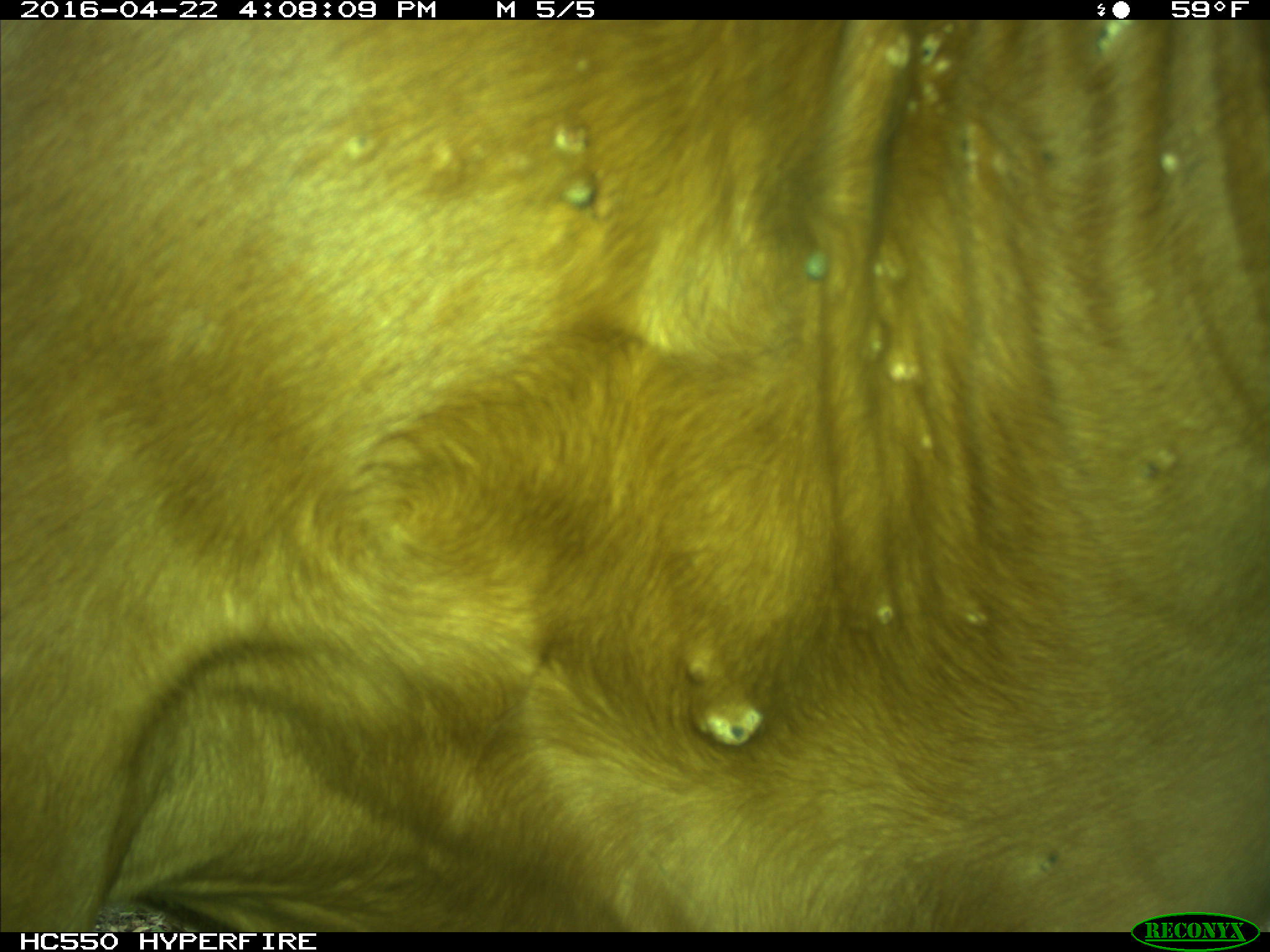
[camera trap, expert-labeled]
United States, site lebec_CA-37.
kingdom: Animalia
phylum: Chordata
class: Mammalia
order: Artiodactyla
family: Bovidae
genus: Bos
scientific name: Bos taurus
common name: domestic cow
Bos taurus (domestic cow).